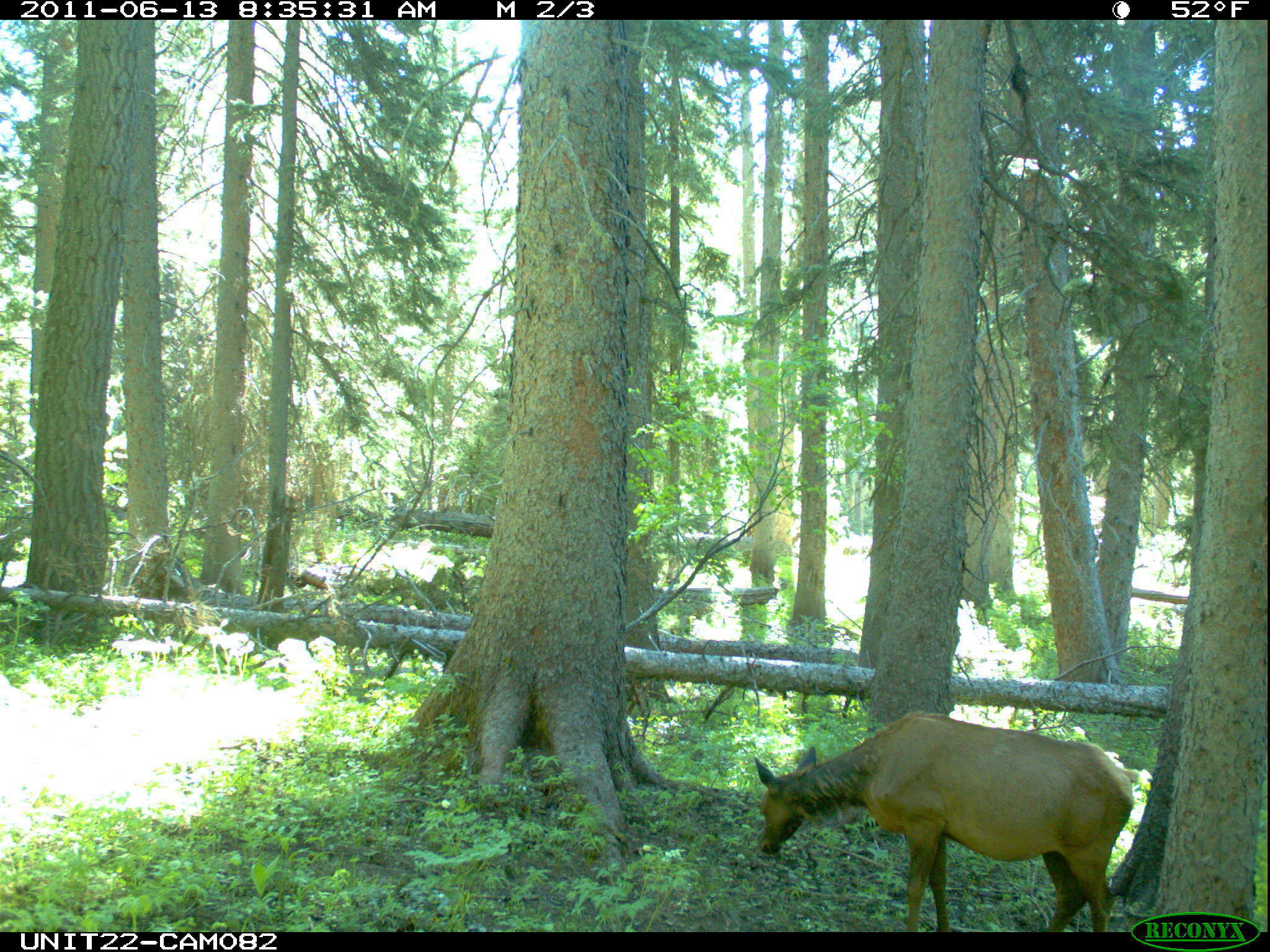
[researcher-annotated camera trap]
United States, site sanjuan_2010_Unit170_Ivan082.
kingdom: Animalia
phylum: Chordata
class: Mammalia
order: Artiodactyla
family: Cervidae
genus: Cervus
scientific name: Cervus elaphus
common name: red deer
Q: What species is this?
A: Cervus elaphus (red deer).